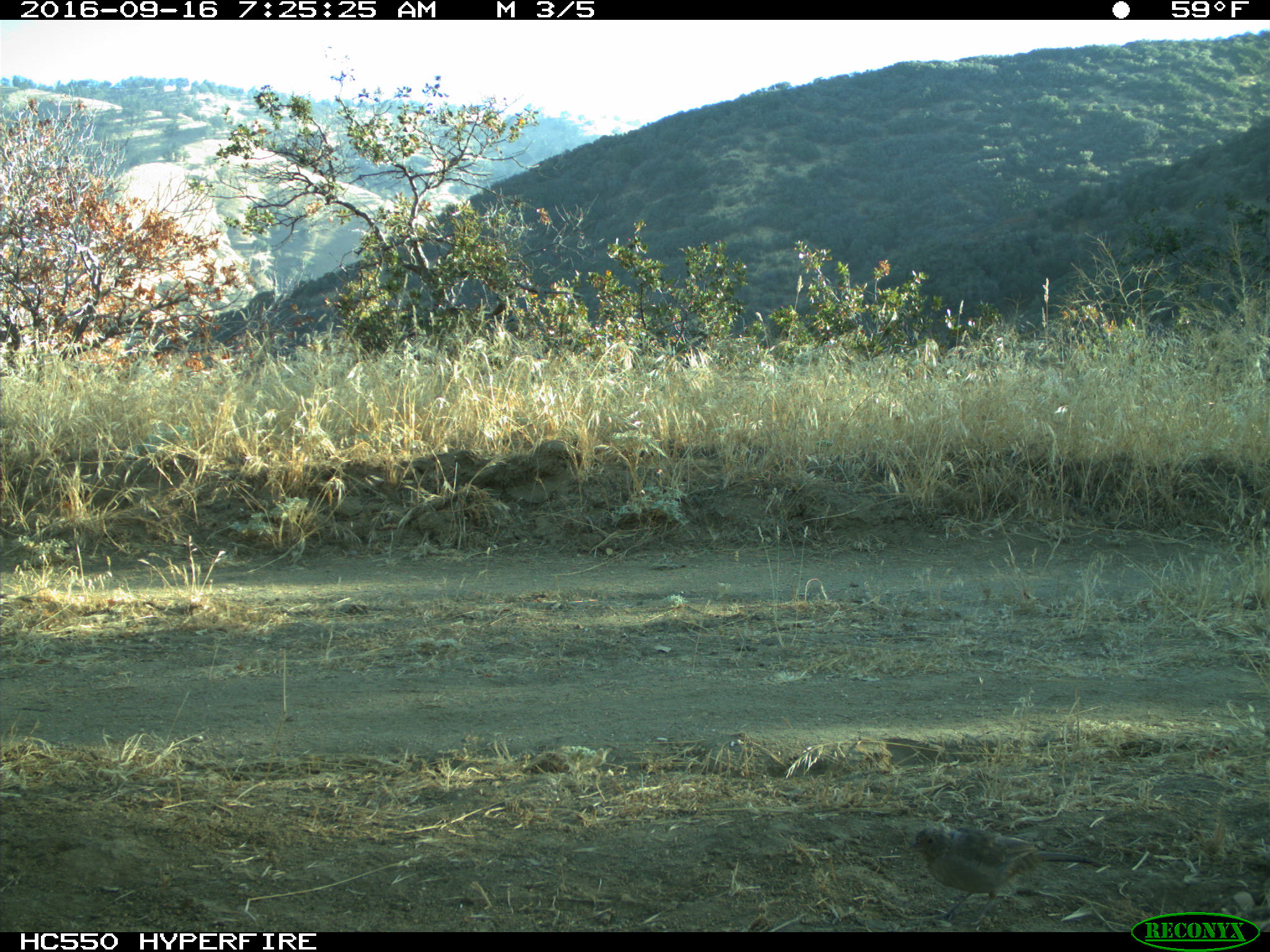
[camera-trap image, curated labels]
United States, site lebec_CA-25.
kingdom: Animalia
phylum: Chordata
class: Aves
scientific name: Aves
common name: birds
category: unidentified bird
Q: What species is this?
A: Unidentified bird (birds) (Aves).